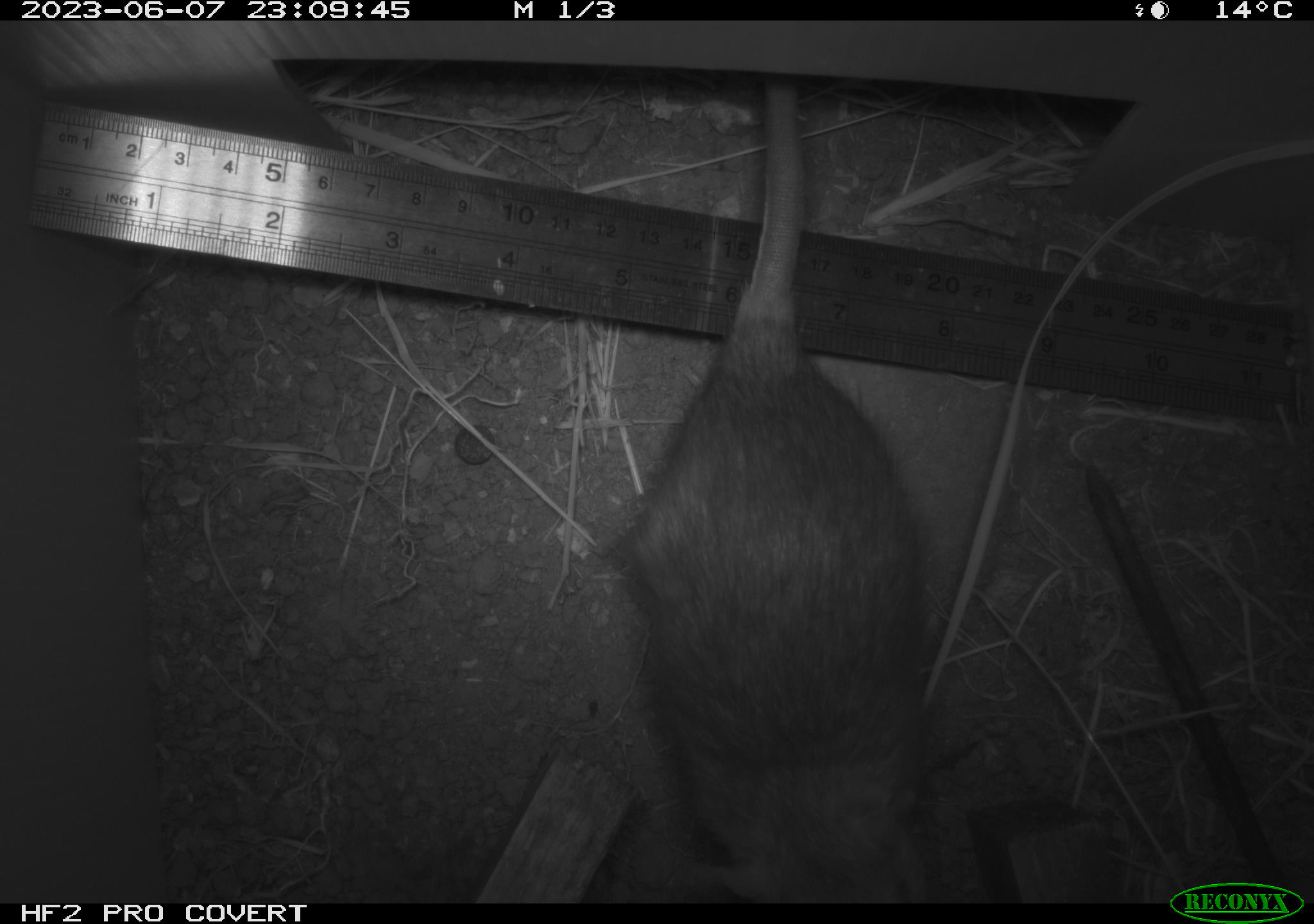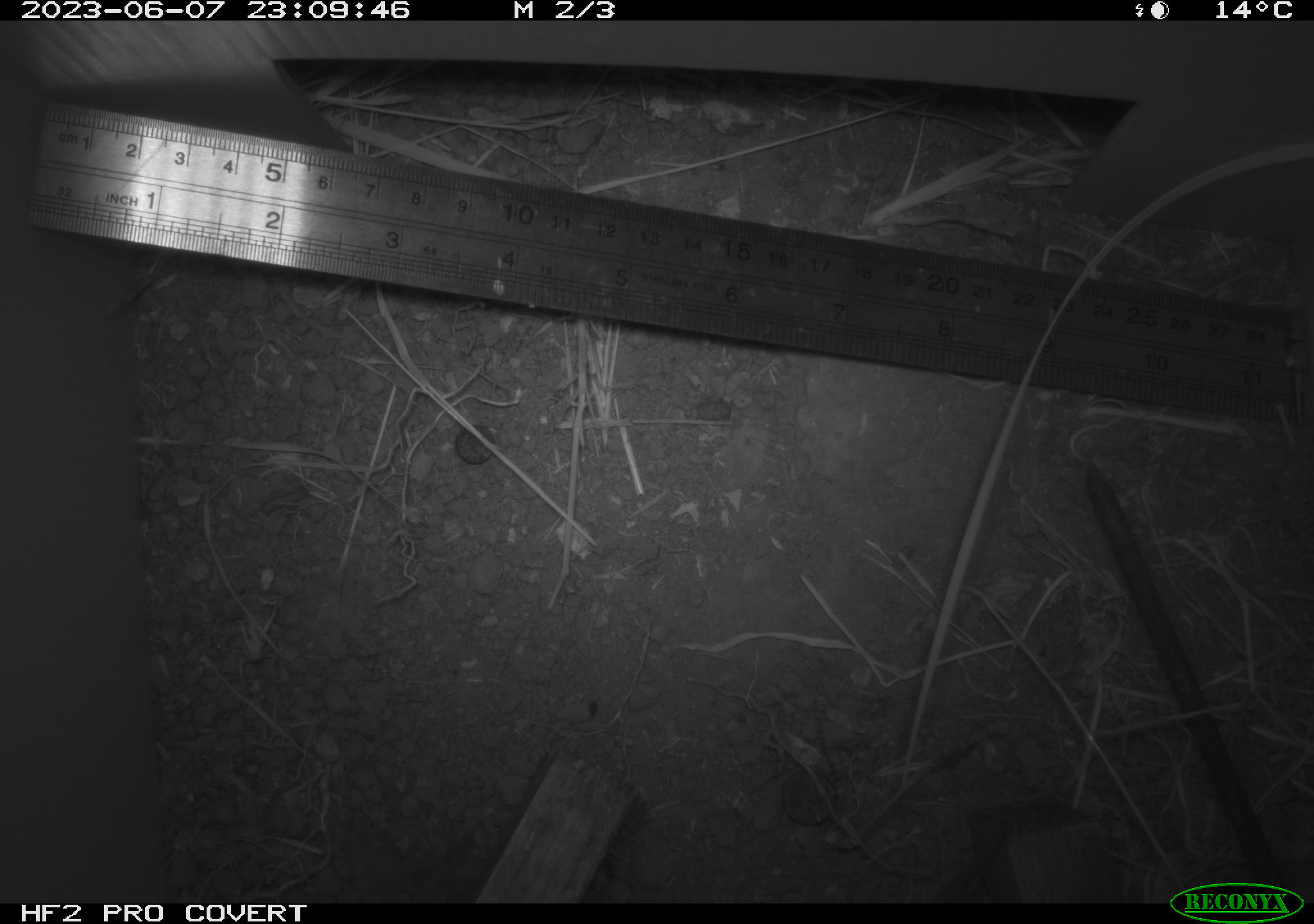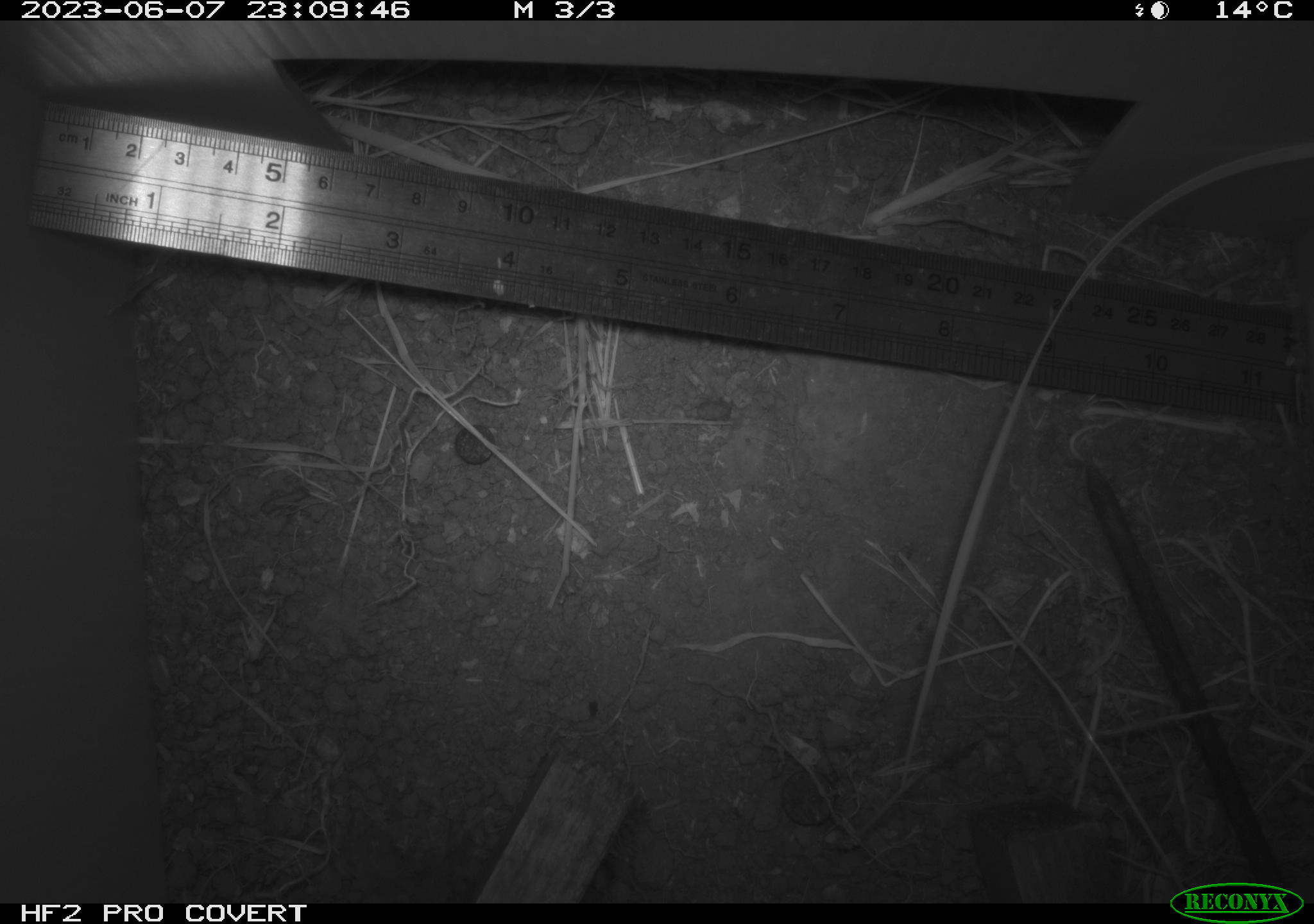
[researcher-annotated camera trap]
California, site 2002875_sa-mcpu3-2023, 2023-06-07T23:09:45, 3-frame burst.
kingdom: Animalia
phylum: Chordata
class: Mammalia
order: Rodentia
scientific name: Rodentia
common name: mouse species